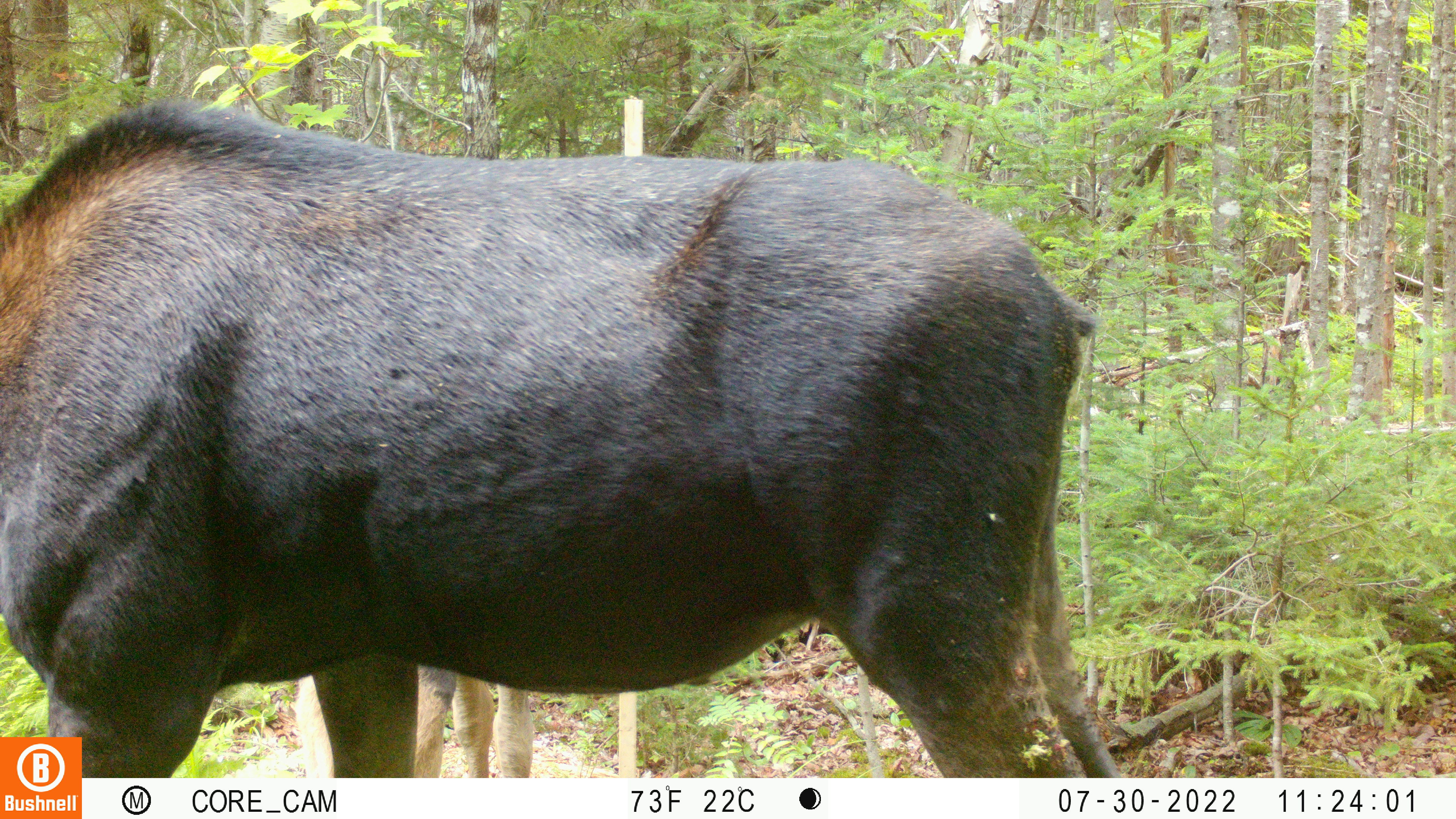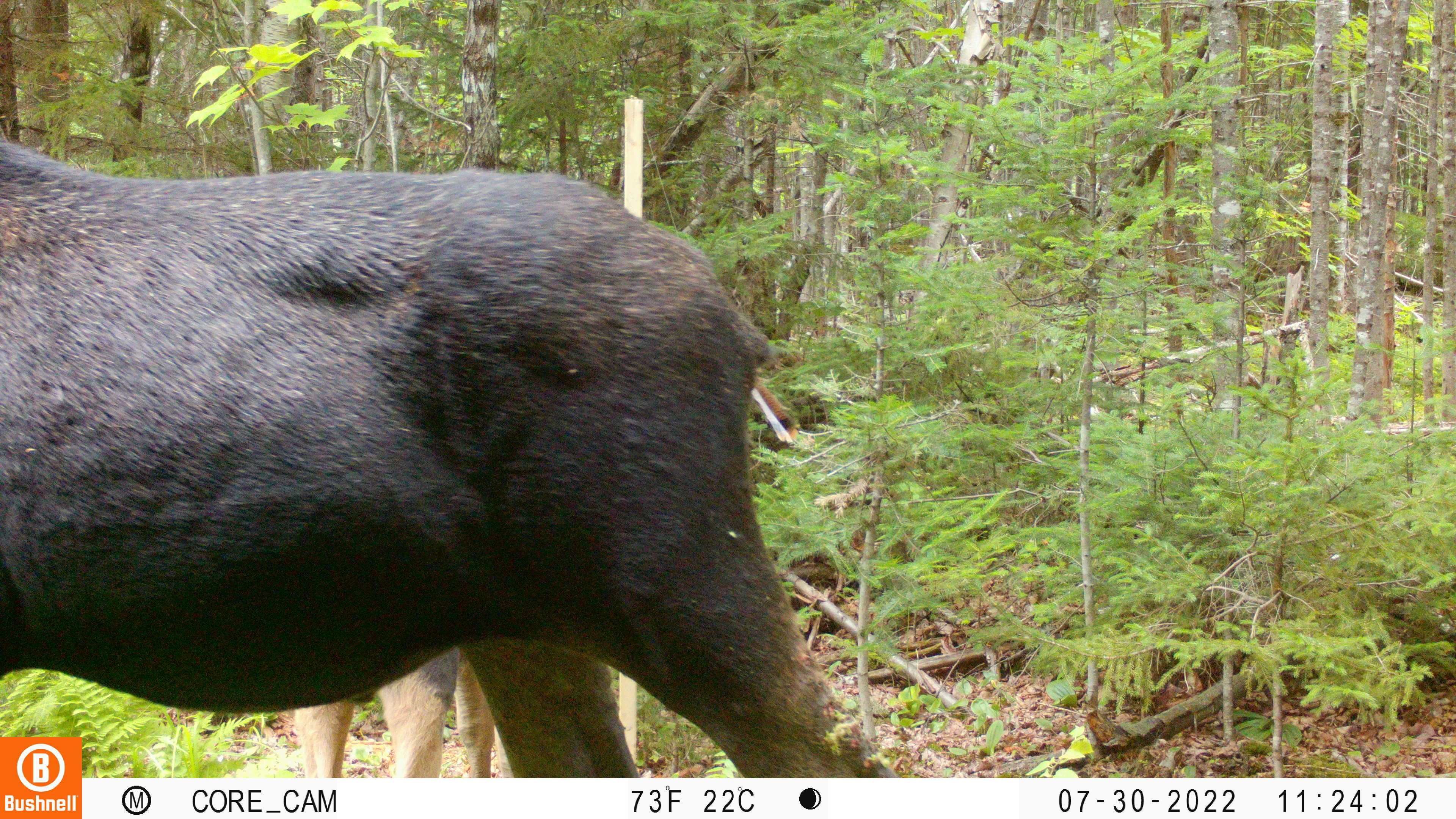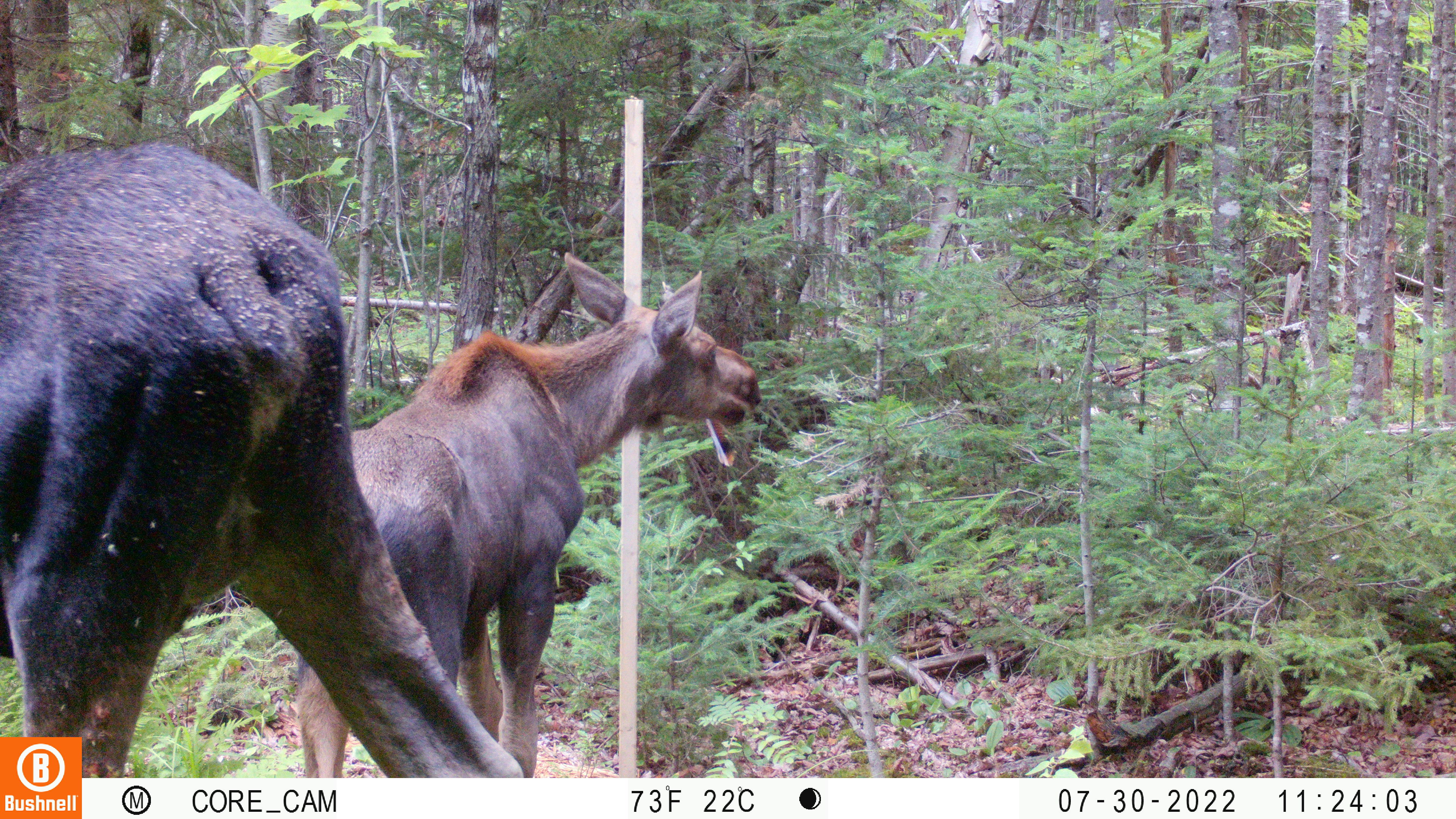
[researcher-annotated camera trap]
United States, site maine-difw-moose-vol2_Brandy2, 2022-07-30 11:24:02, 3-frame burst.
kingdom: Animalia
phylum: Chordata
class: Mammalia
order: Artiodactyla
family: Cervidae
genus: Alces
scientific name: Alces alces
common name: moose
Moose (Alces alces).